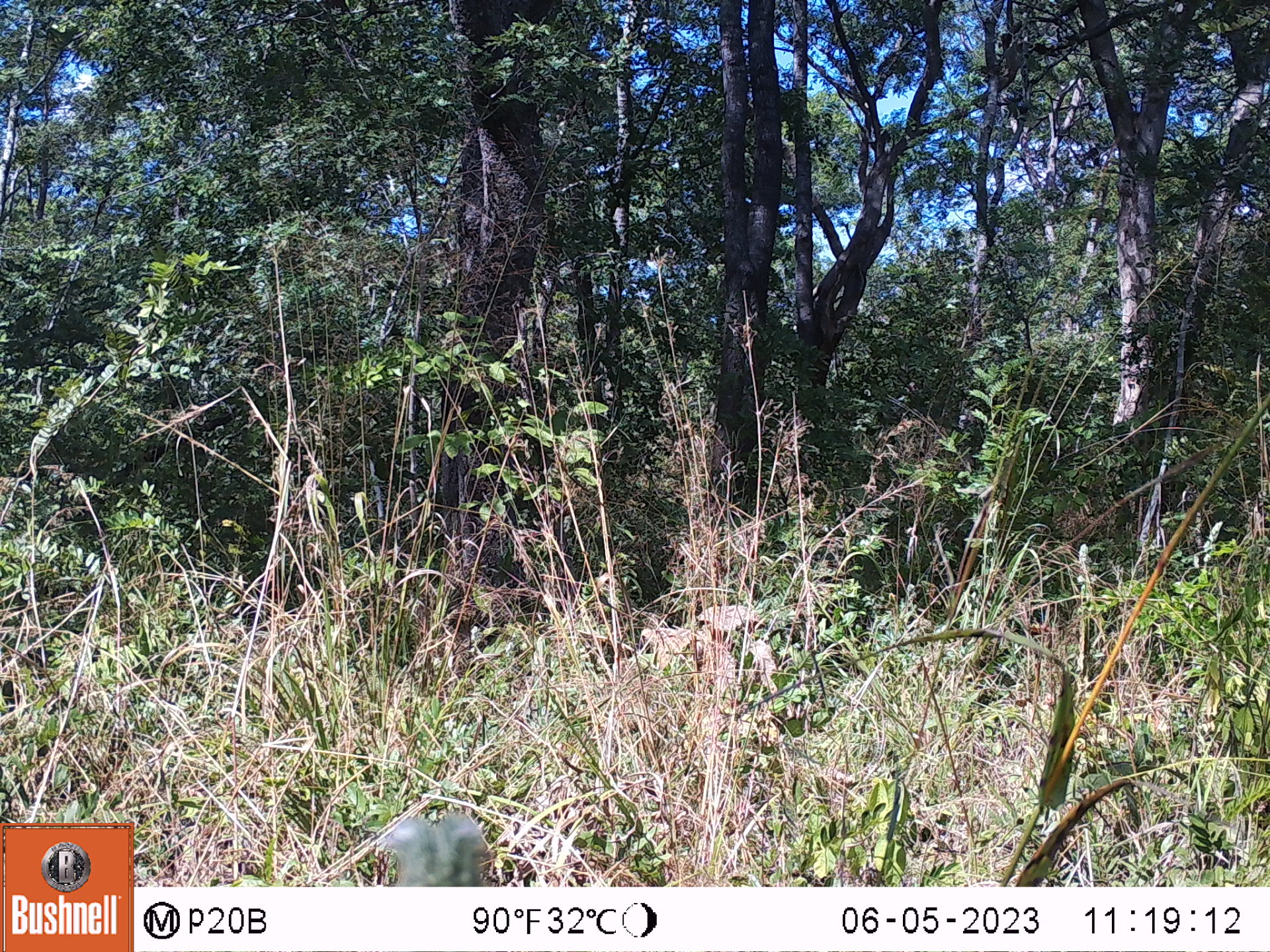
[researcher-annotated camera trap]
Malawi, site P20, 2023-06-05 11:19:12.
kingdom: Animalia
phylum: Chordata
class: Mammalia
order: Artiodactyla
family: Suidae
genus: Phacochoerus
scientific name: Phacochoerus africanus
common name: common warthog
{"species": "common warthog (Phacochoerus africanus)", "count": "1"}